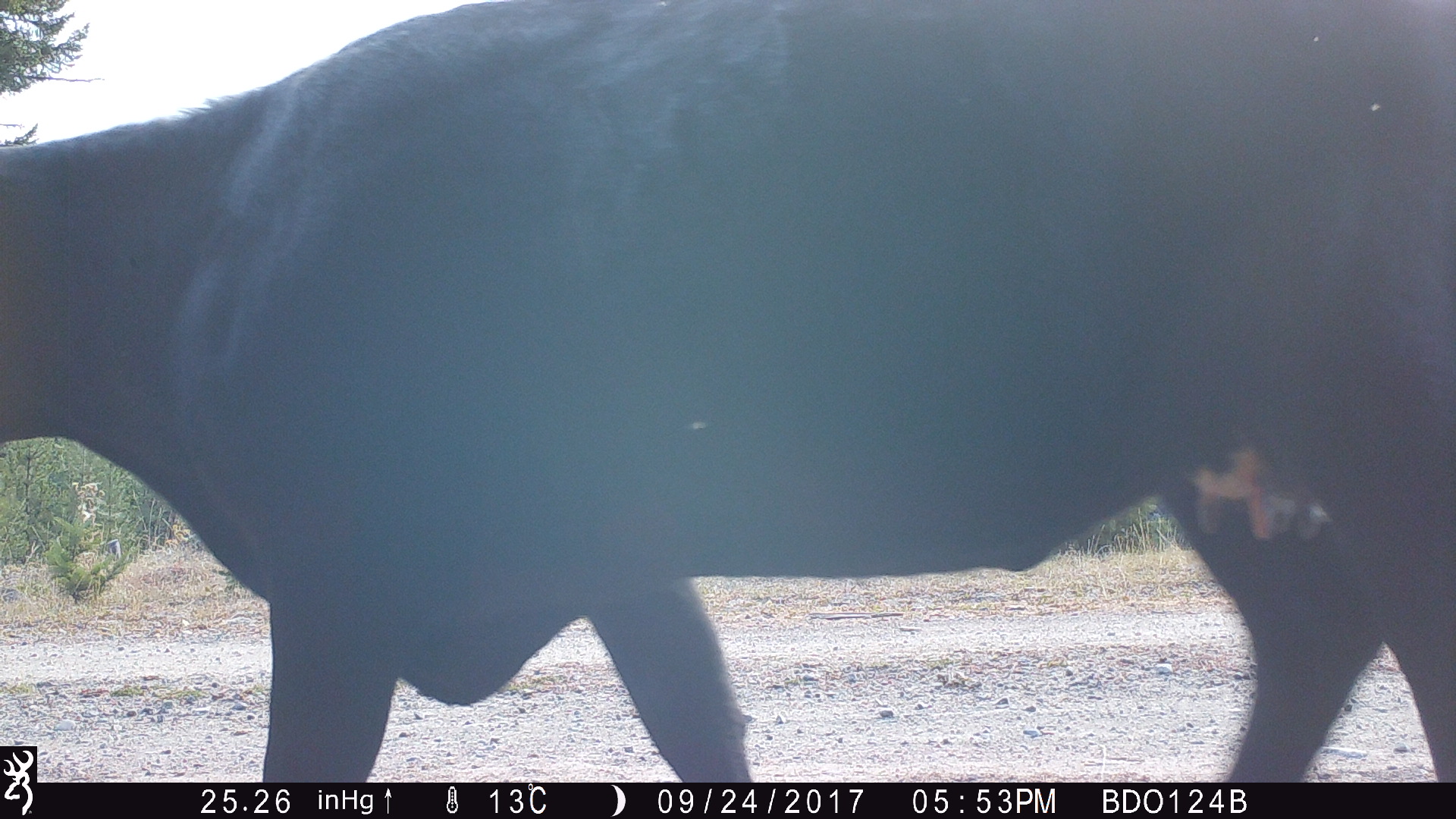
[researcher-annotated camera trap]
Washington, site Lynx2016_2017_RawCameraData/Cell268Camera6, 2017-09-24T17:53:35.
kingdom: Animalia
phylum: Chordata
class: Mammalia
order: Artiodactyla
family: Bovidae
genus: Bos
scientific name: Bos taurus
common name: domestic cattle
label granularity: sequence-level